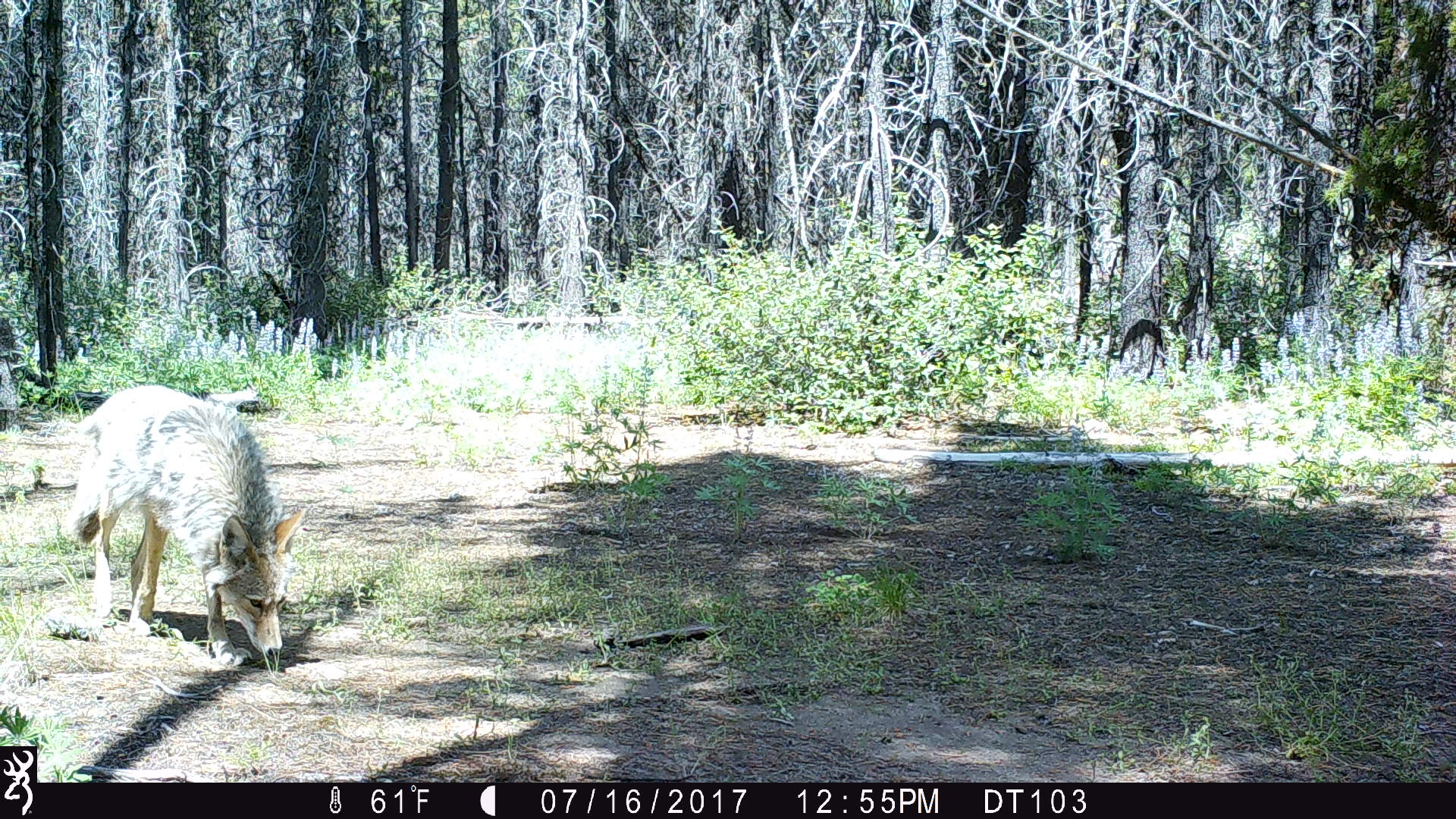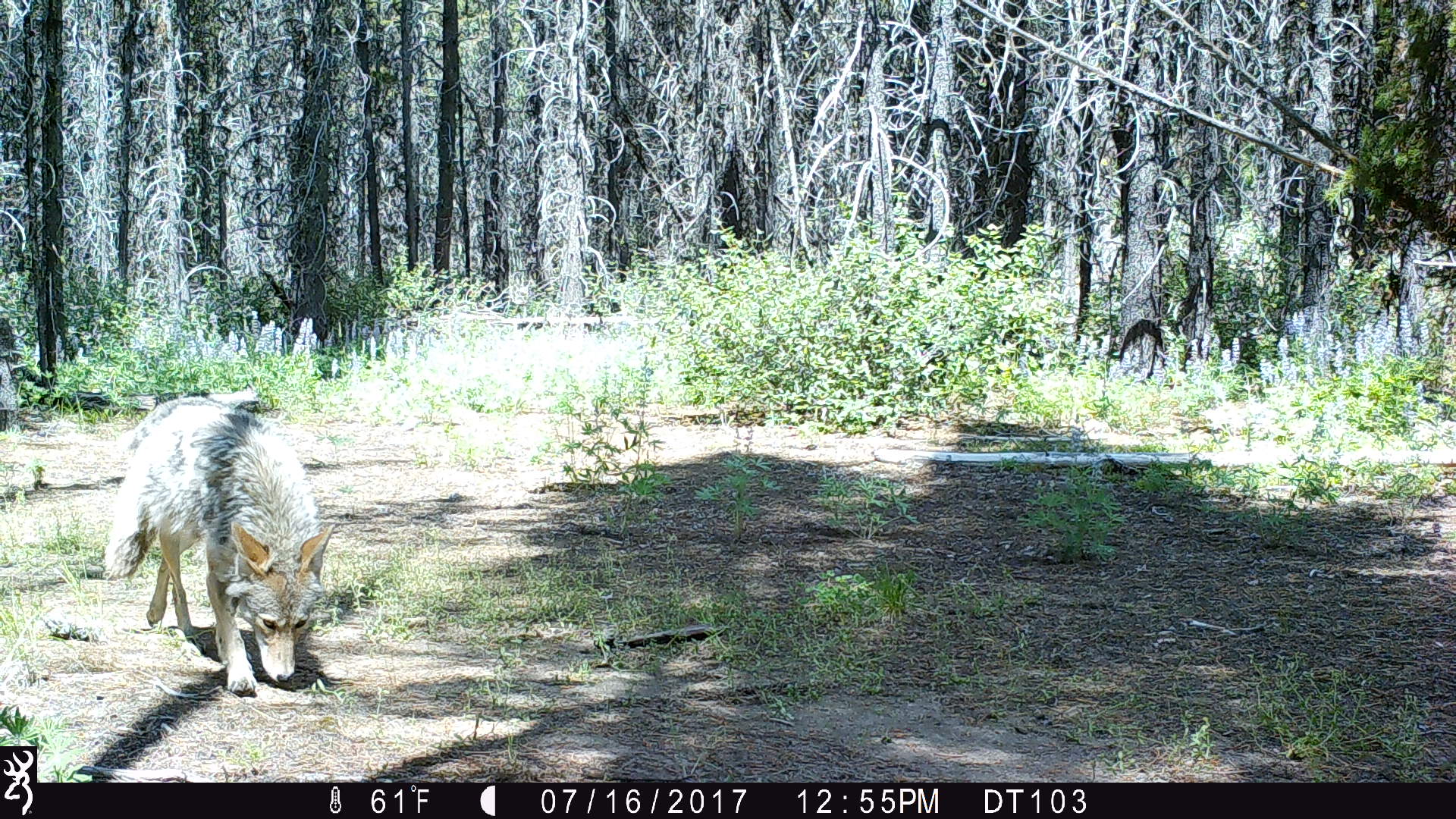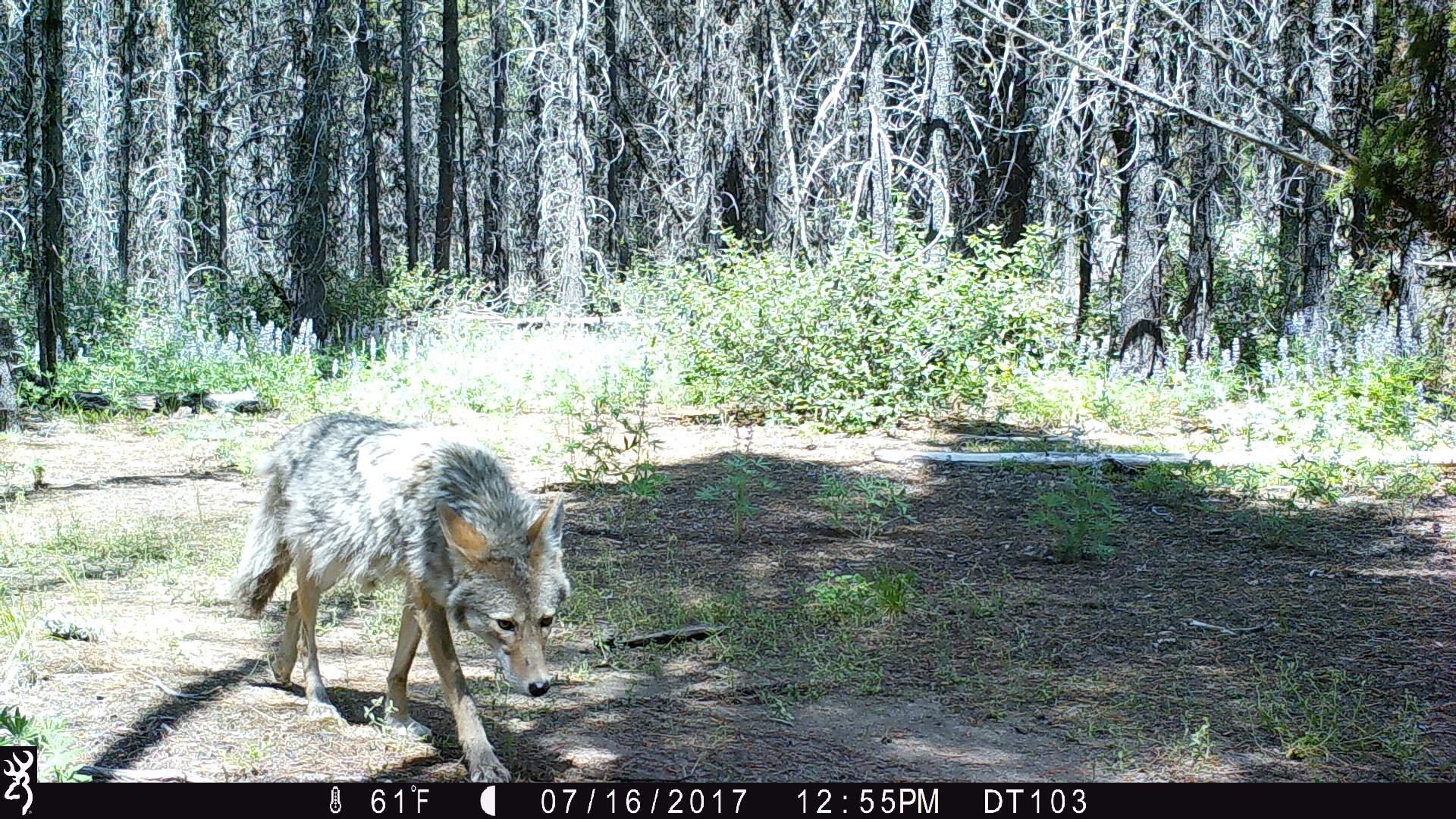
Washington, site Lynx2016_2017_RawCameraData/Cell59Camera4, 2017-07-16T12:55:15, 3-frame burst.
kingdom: Animalia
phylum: Chordata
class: Mammalia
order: Carnivora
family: Canidae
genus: Canis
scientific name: Canis latrans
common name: coyote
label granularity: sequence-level